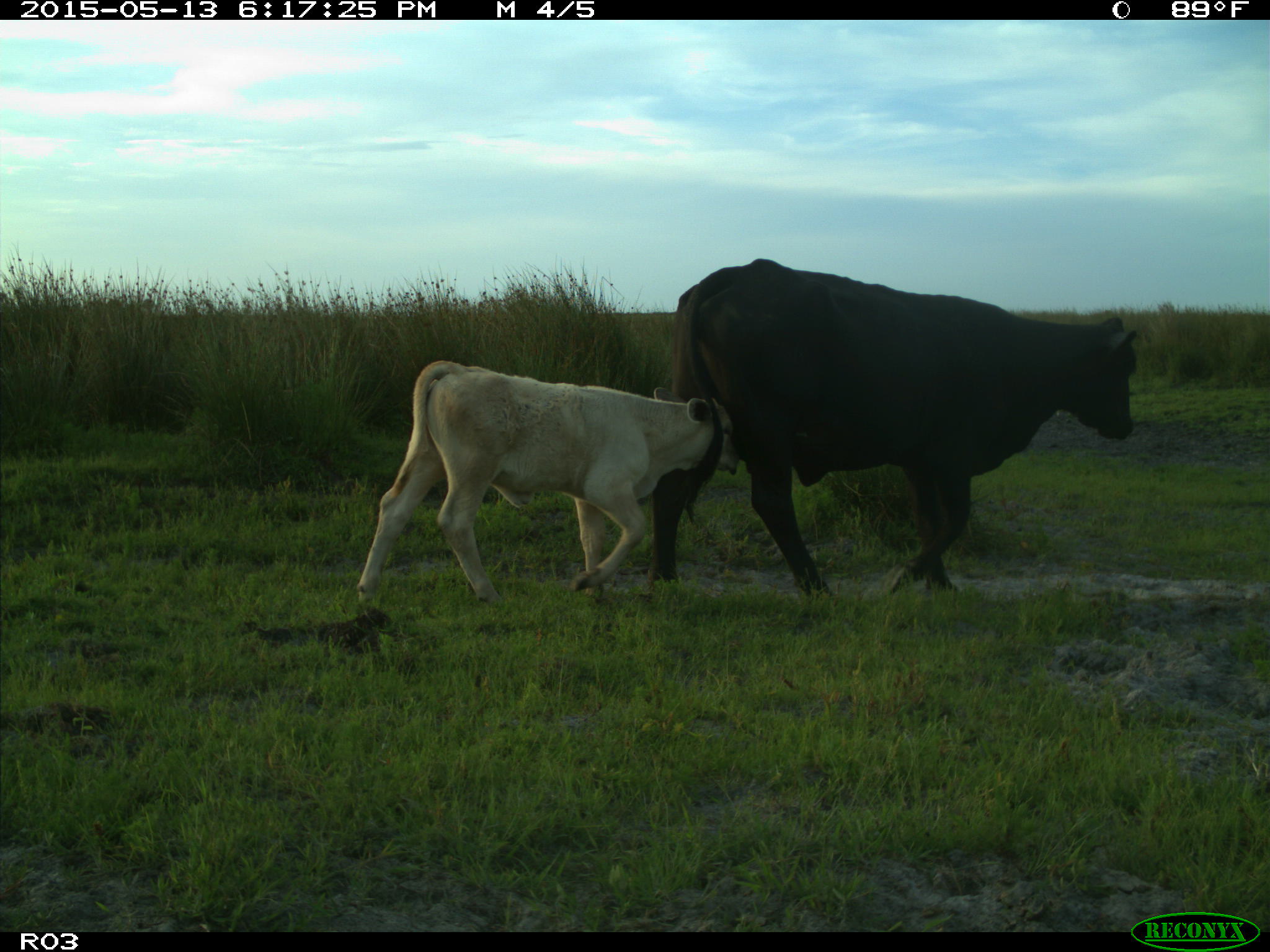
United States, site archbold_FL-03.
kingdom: Animalia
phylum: Chordata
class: Mammalia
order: Artiodactyla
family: Bovidae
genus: Bos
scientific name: Bos taurus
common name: domestic cow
Bos taurus (domestic cow).